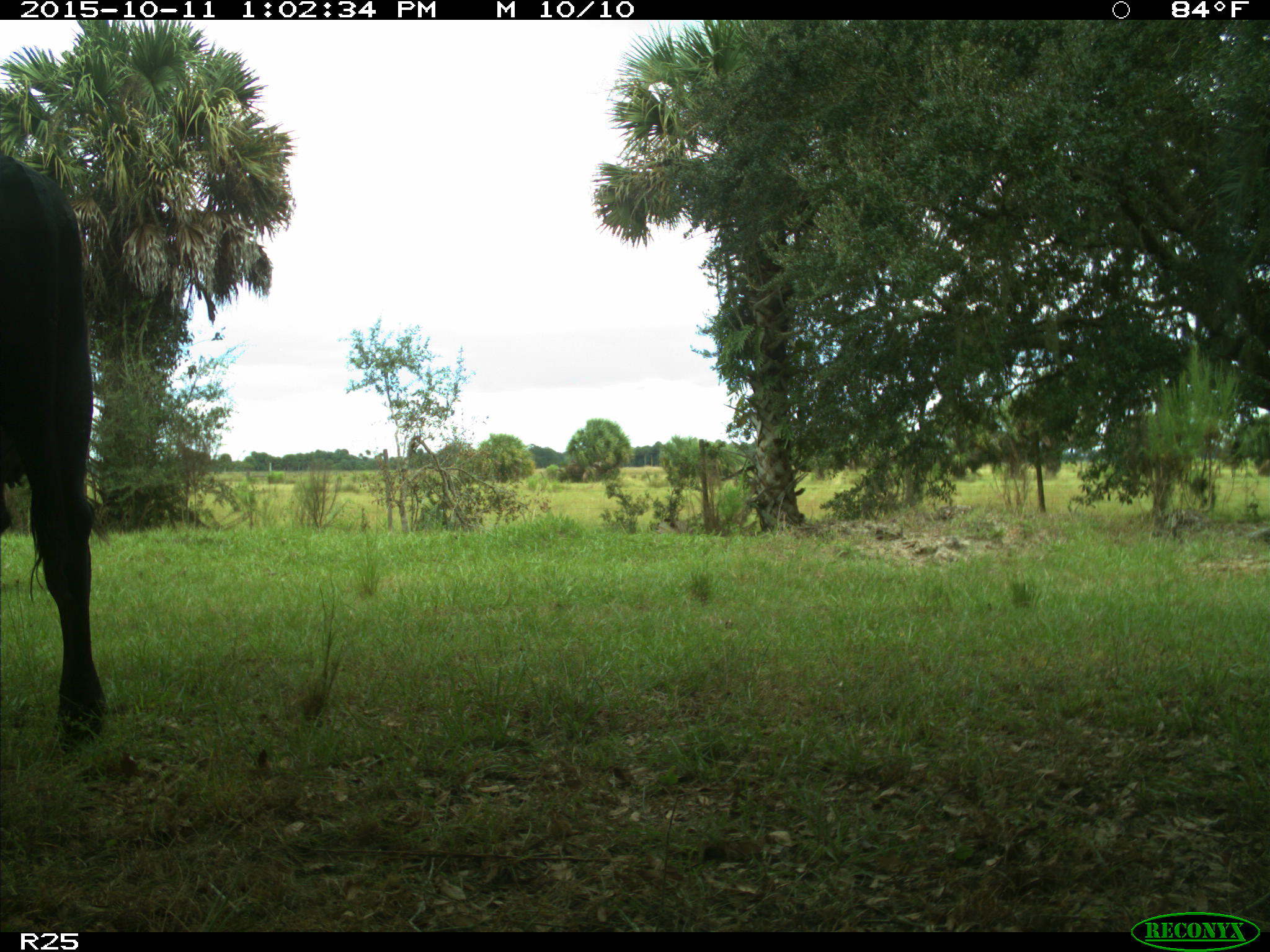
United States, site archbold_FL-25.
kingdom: Animalia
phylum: Chordata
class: Mammalia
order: Artiodactyla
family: Bovidae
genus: Bos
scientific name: Bos taurus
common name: domestic cow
Bos taurus (domestic cow).